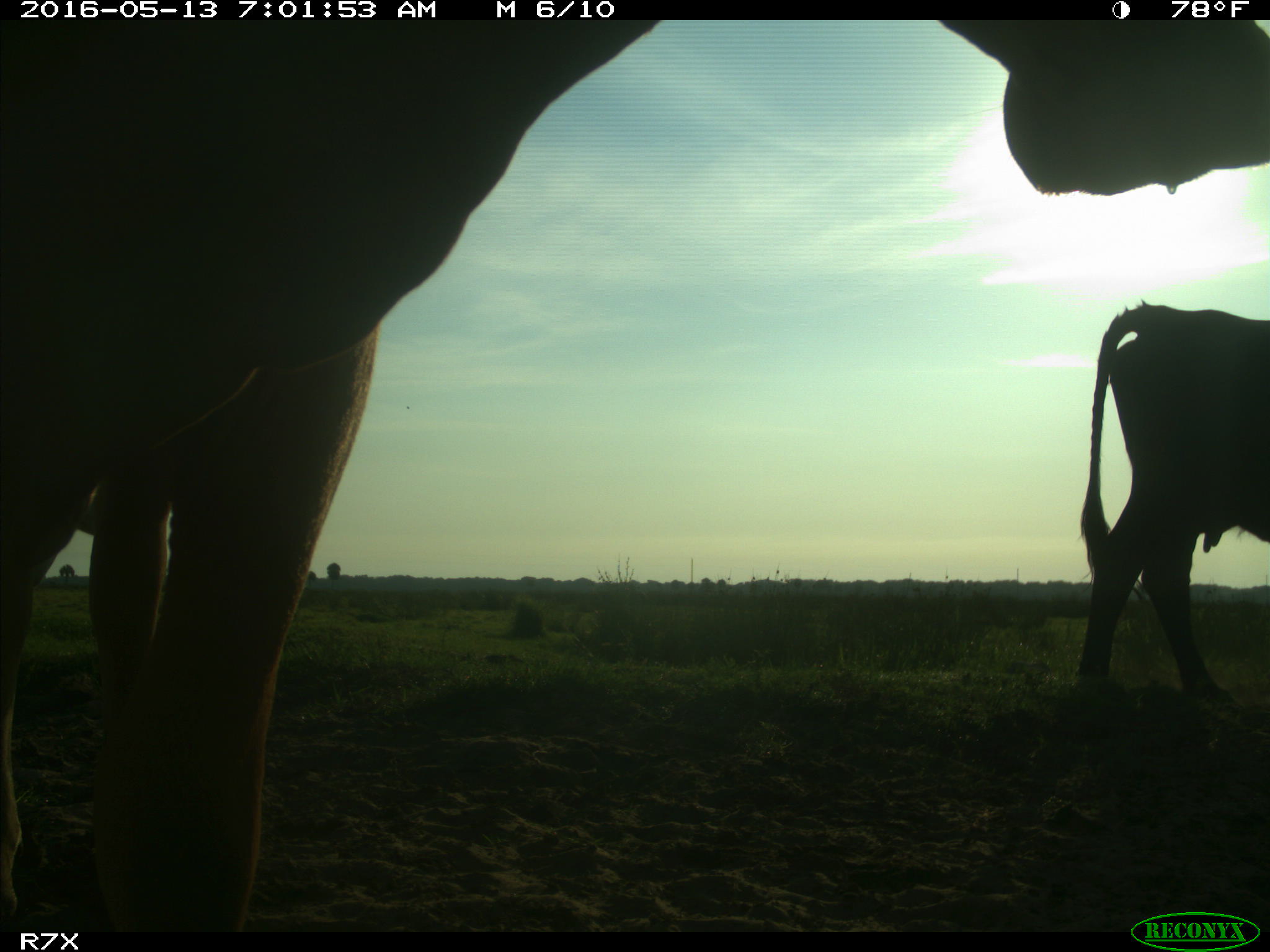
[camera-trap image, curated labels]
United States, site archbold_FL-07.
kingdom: Animalia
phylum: Chordata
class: Mammalia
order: Artiodactyla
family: Bovidae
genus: Bos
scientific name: Bos taurus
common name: domestic cow